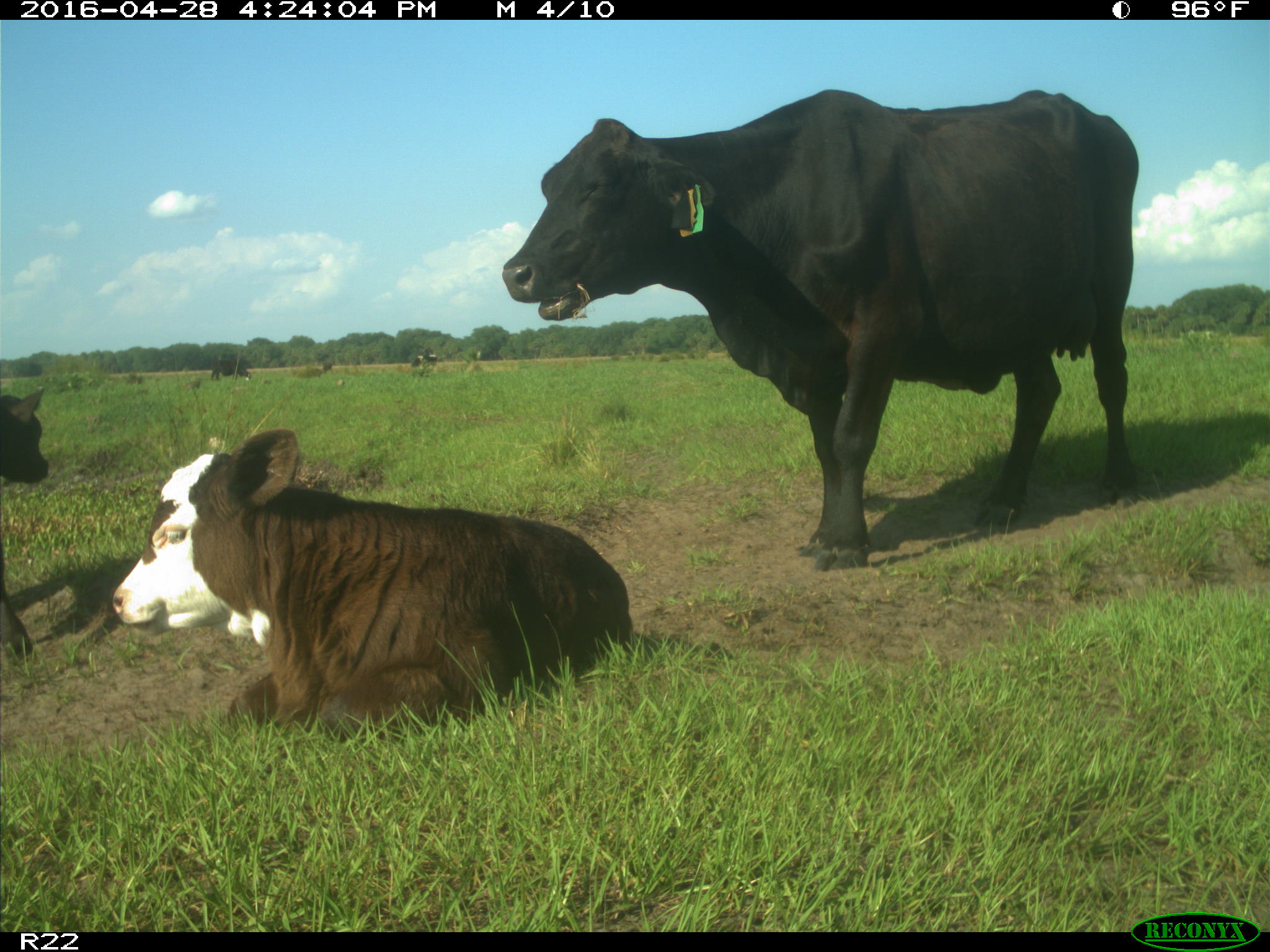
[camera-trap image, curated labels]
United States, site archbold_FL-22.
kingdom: Animalia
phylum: Chordata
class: Mammalia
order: Artiodactyla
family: Bovidae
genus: Bos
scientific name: Bos taurus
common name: domestic cow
Bos taurus (domestic cow).